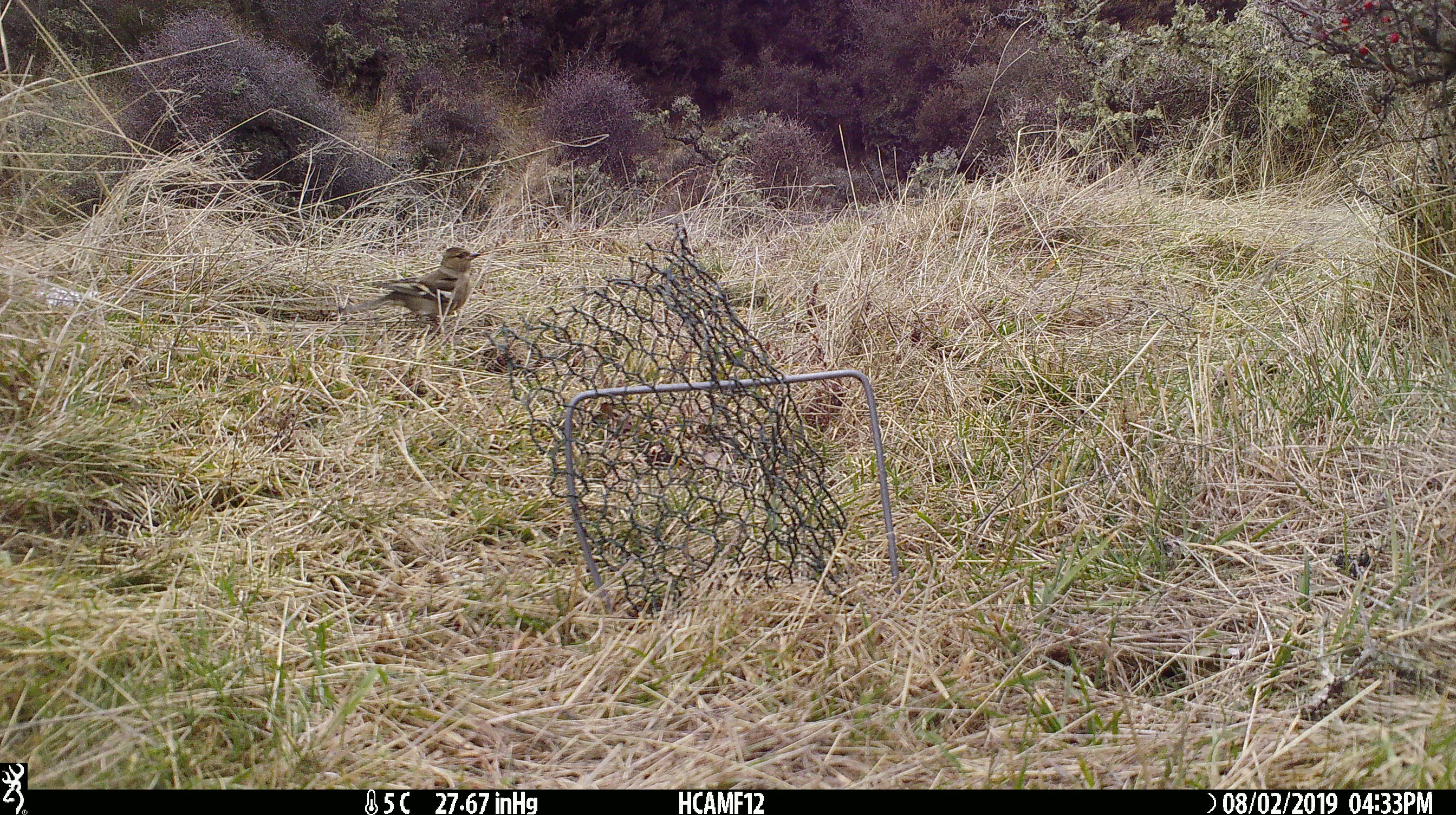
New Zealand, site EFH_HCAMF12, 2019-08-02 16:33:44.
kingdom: Animalia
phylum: Chordata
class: Aves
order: Passeriformes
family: Fringillidae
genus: Fringilla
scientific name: Fringilla coelebs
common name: common chaffinch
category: chaffinch